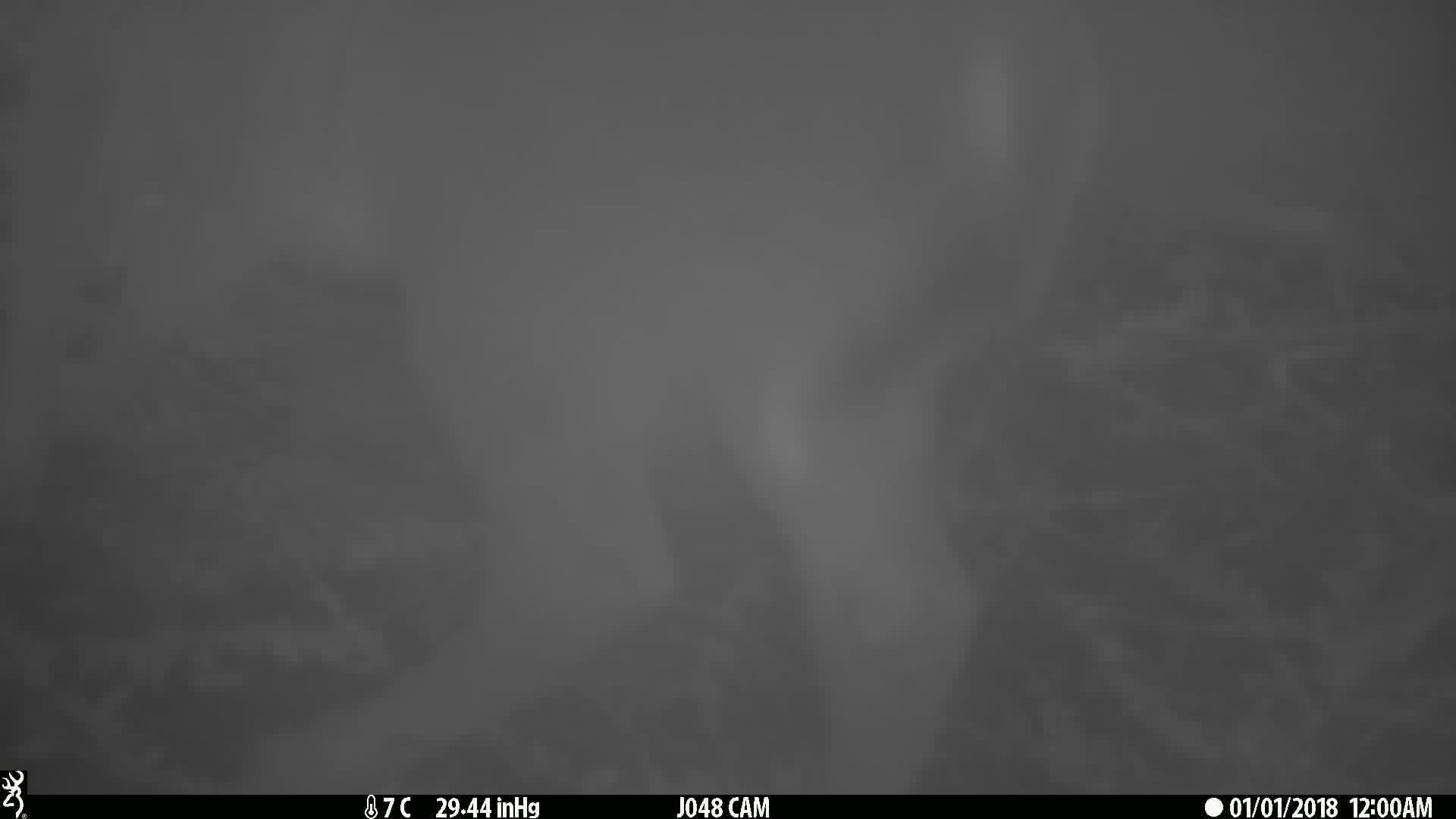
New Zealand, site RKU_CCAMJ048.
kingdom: Animalia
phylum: Chordata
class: Mammalia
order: Artiodactyla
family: Cervidae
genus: Odocoileus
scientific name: Odocoileus virginianus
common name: white-tailed deer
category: white tailed deer